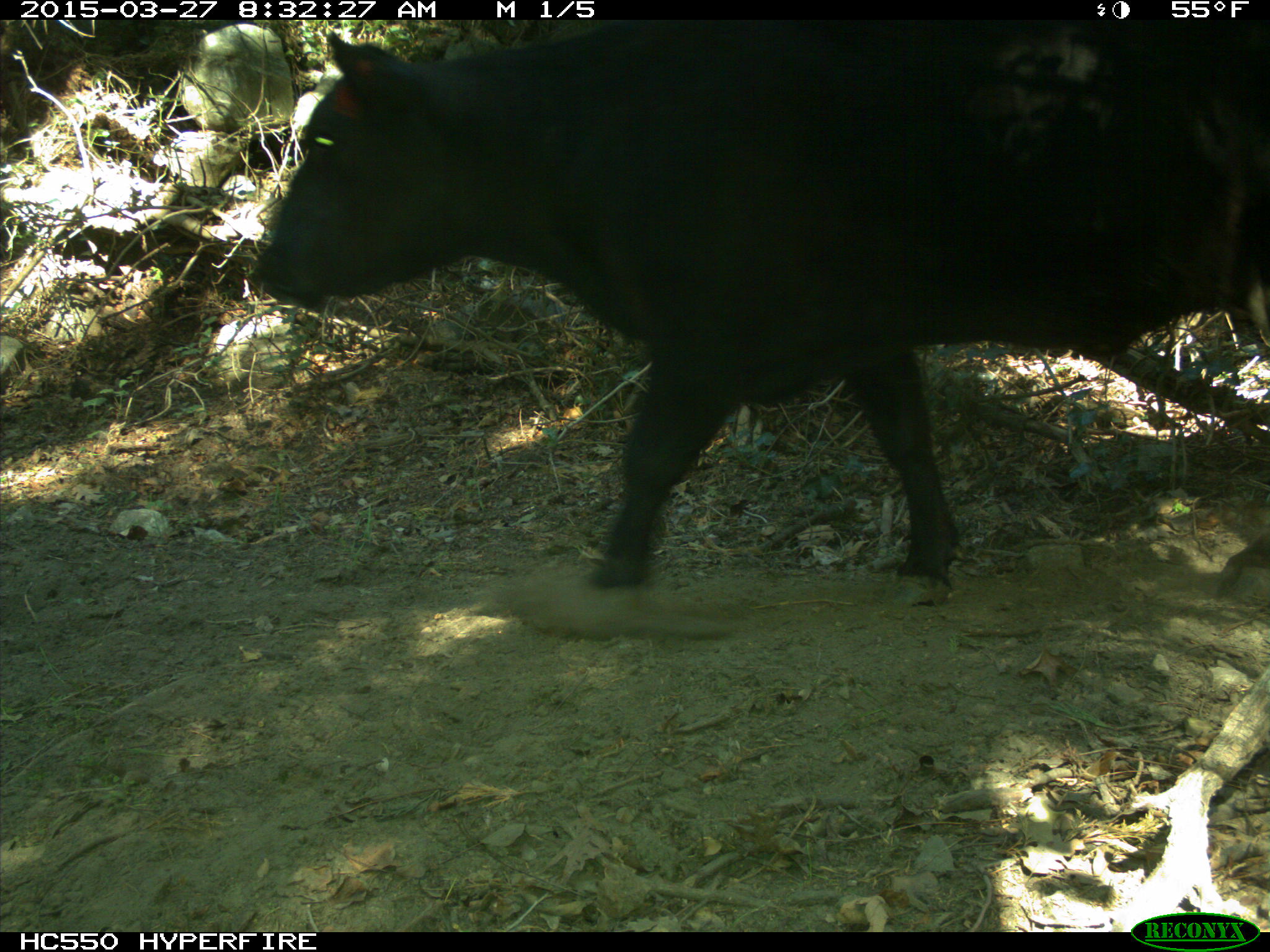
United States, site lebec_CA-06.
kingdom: Animalia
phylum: Chordata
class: Mammalia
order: Artiodactyla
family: Bovidae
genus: Bos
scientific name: Bos taurus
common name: domestic cow